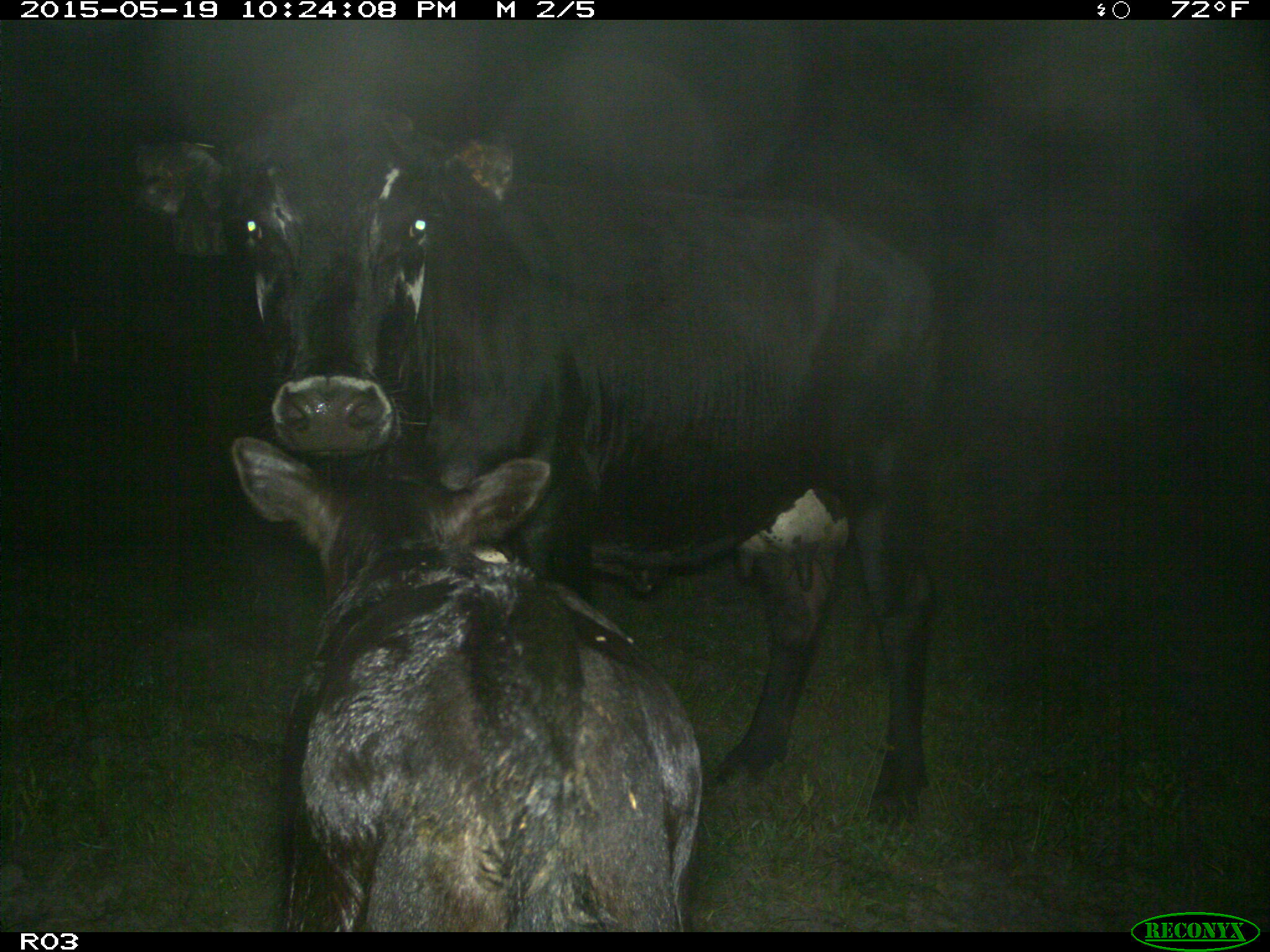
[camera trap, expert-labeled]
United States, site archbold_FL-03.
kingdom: Animalia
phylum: Chordata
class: Mammalia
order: Artiodactyla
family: Bovidae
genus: Bos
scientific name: Bos taurus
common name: domestic cow